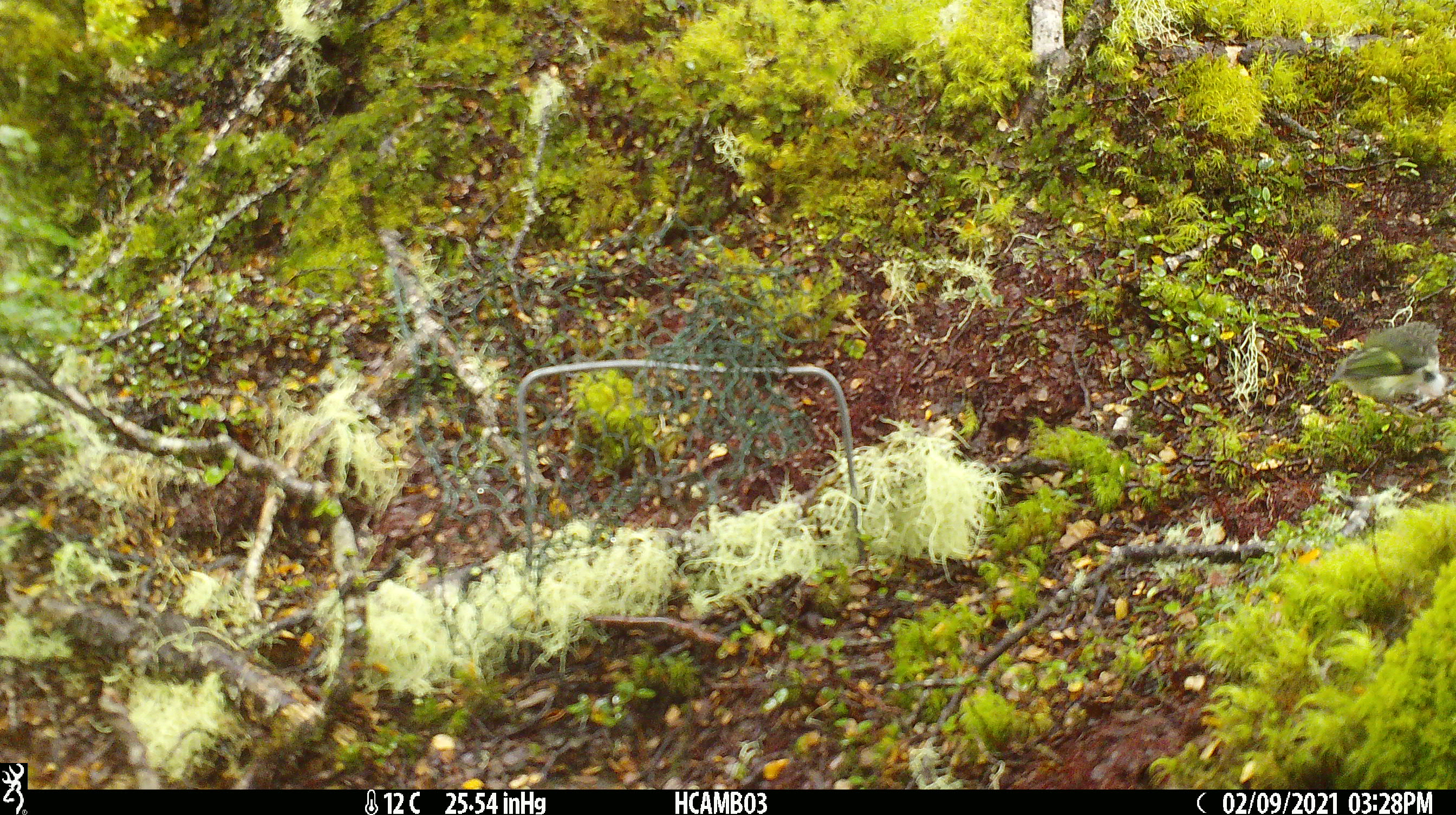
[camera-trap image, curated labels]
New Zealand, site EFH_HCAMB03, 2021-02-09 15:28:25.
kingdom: Animalia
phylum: Chordata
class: Aves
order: Passeriformes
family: Acanthisittidae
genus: Acanthisitta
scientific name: Acanthisitta chloris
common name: rifleman